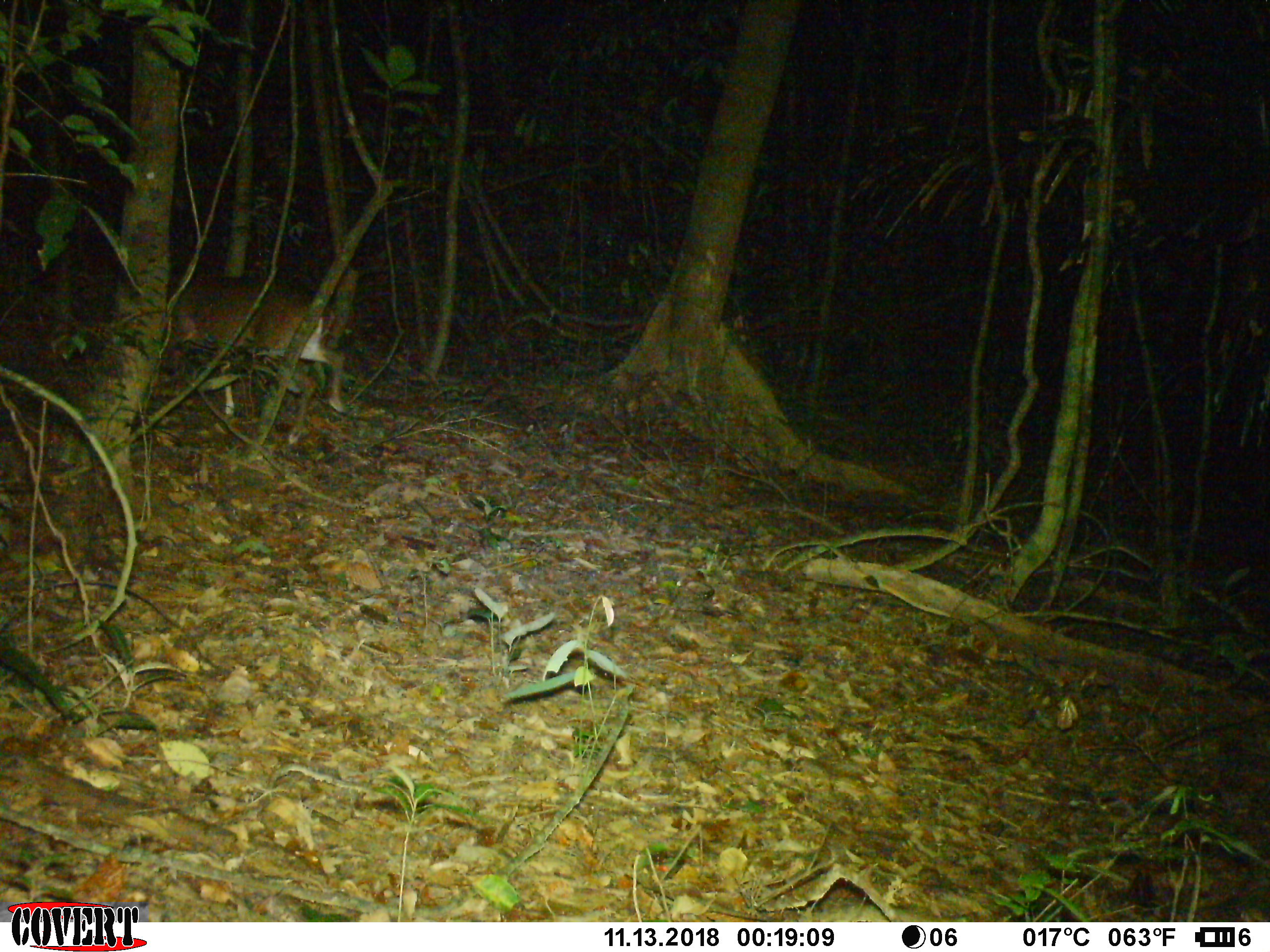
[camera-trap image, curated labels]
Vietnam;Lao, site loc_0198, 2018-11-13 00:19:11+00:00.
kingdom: Animalia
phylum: Chordata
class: Mammalia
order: Artiodactyla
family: Cervidae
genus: Muntiacus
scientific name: Muntiacus vuquangensis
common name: large-antlered muntjac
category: large antlered muntjac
Large antlered muntjac (large-antlered muntjac) (Muntiacus vuquangensis). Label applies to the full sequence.